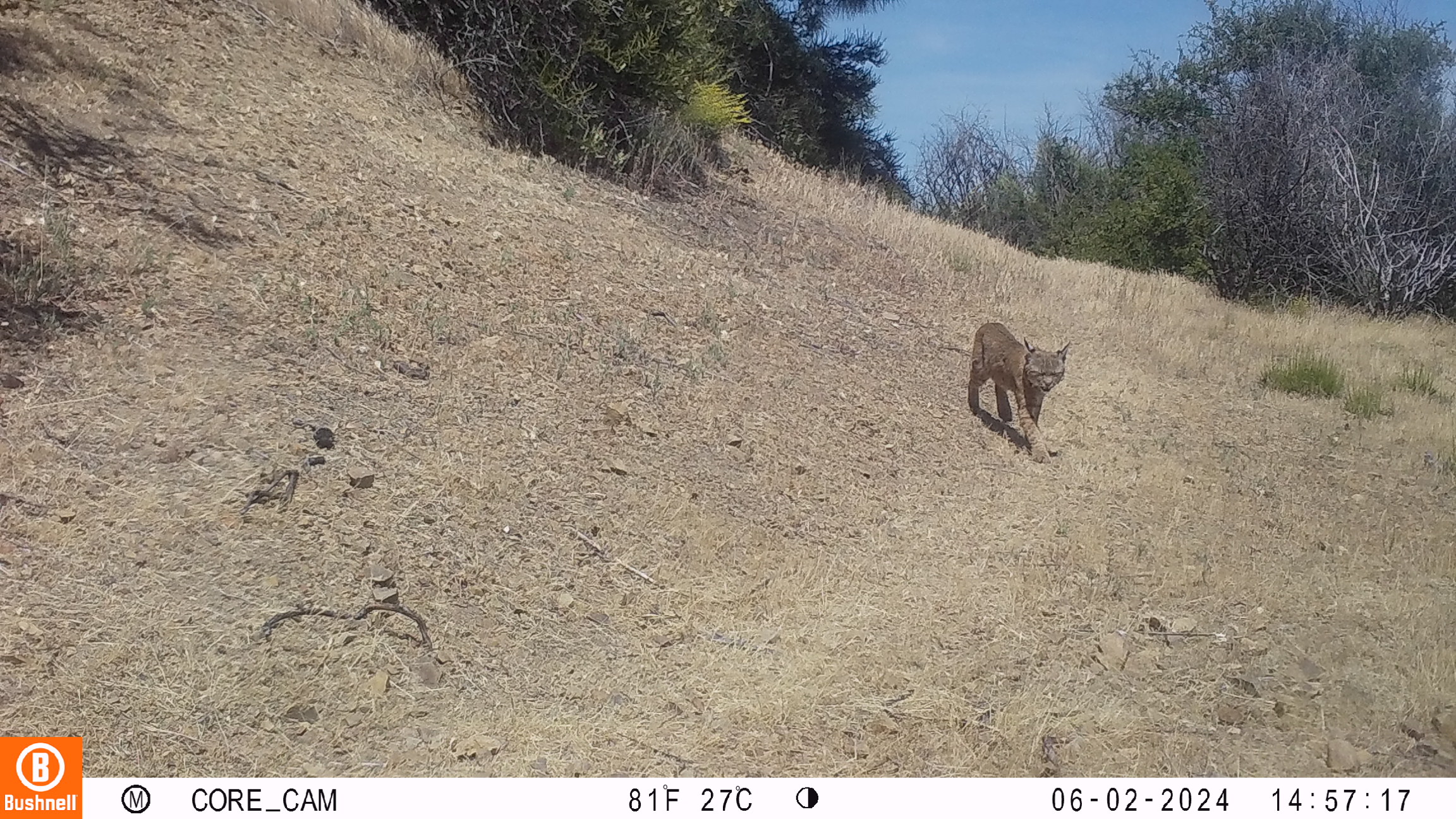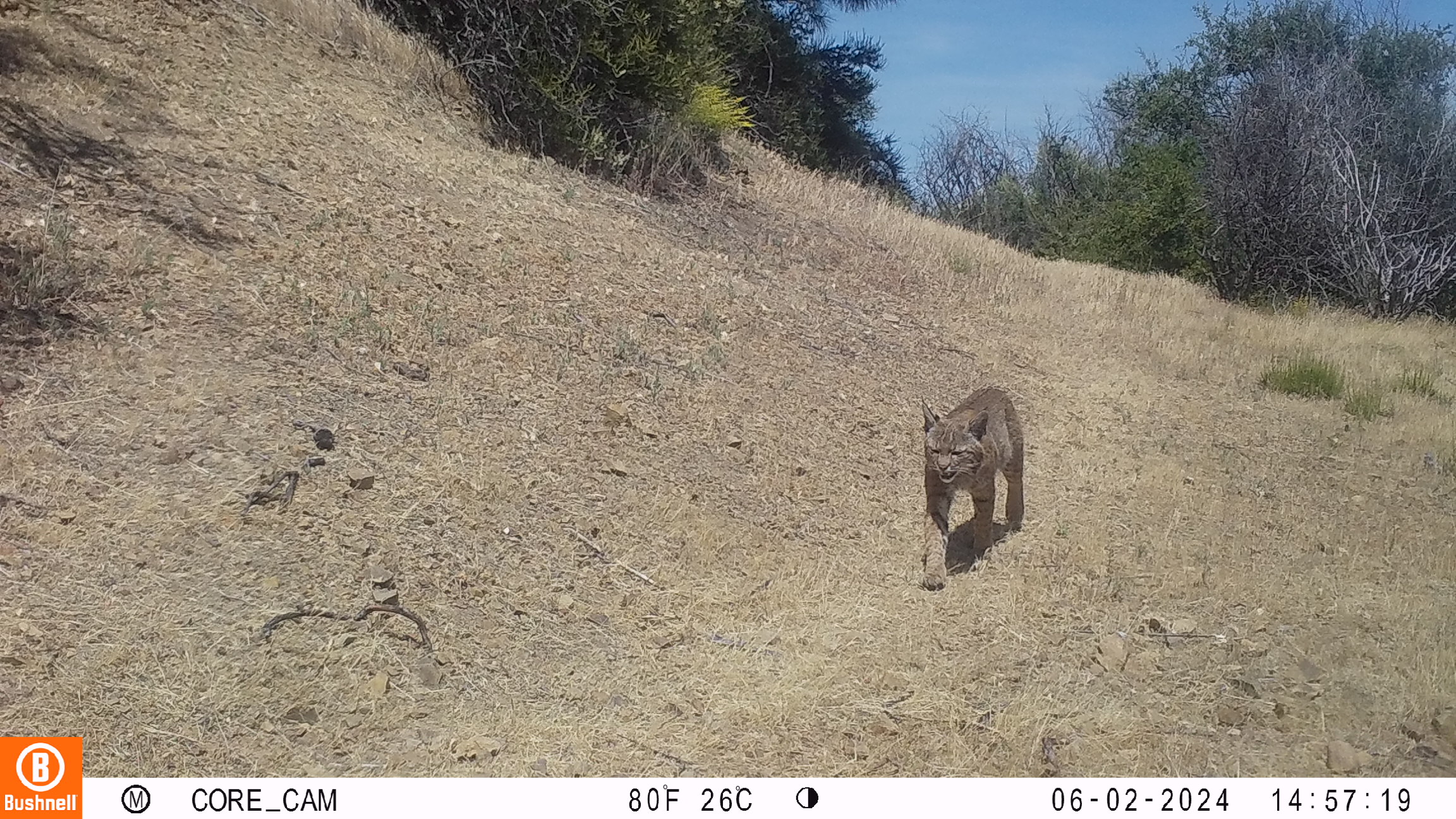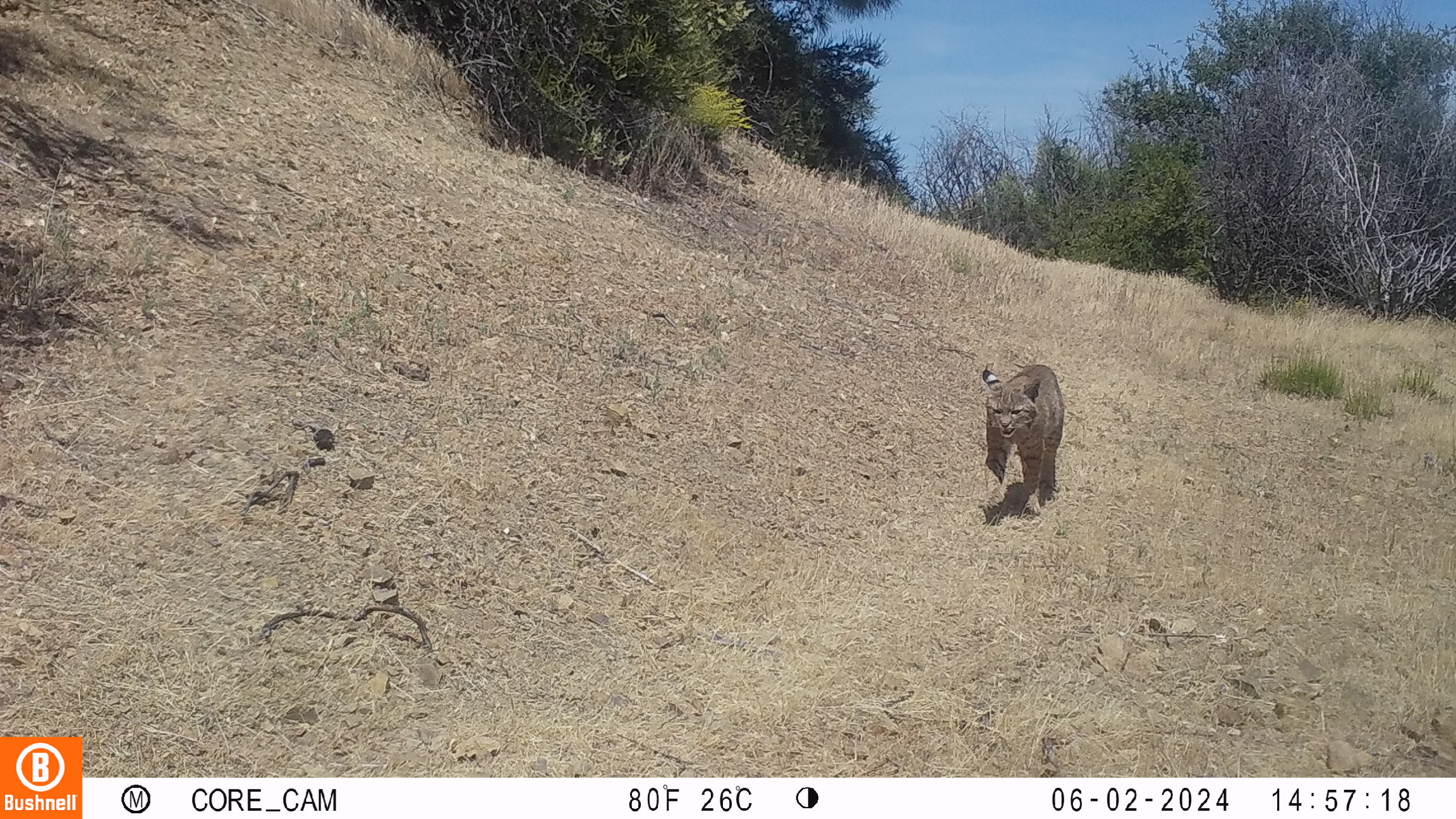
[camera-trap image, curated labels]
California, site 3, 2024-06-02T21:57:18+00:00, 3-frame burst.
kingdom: Animalia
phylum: Chordata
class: Mammalia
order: Carnivora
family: Felidae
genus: Lynx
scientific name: Lynx rufus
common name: bobcat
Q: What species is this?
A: Bobcat (Lynx rufus).